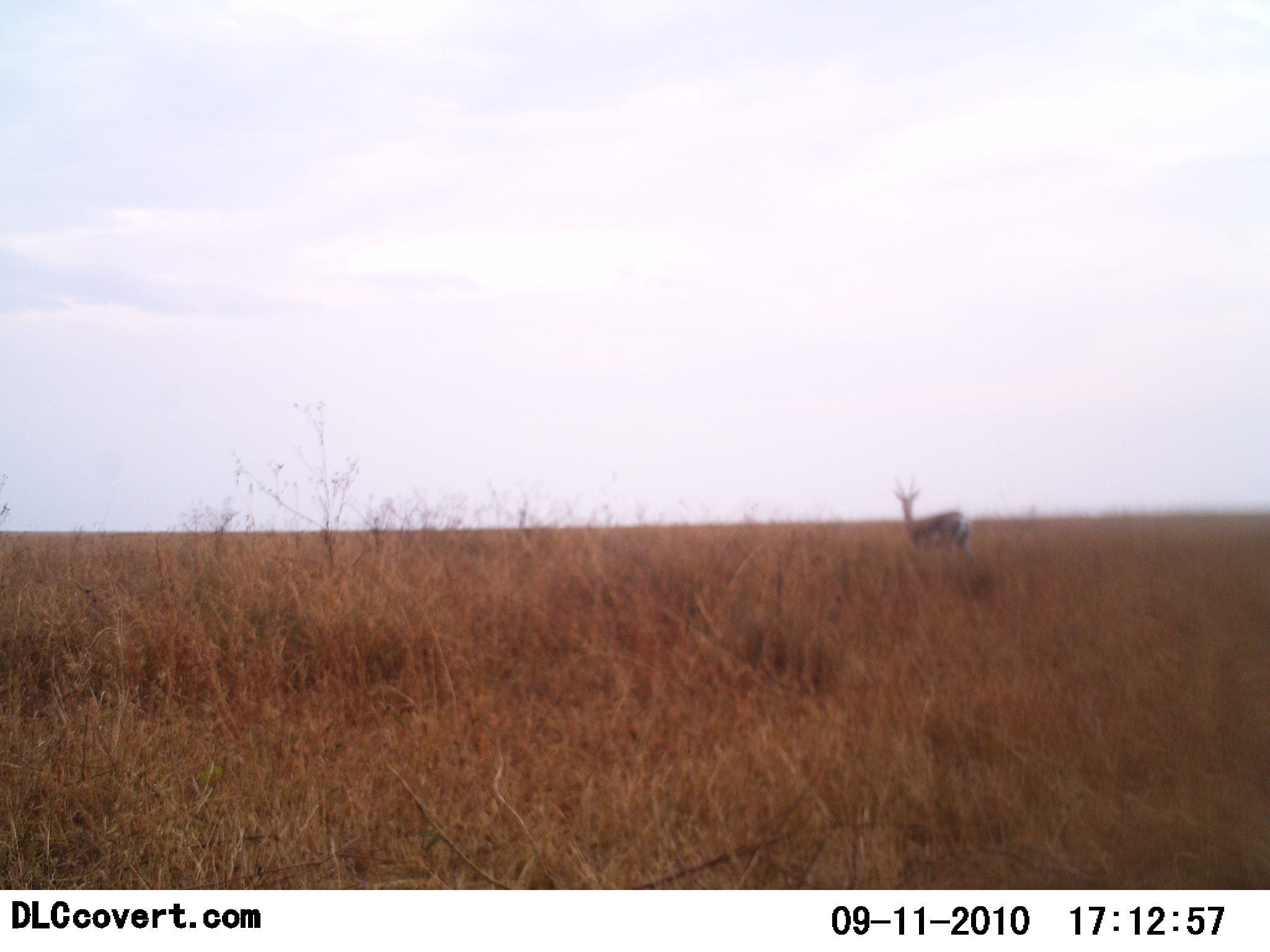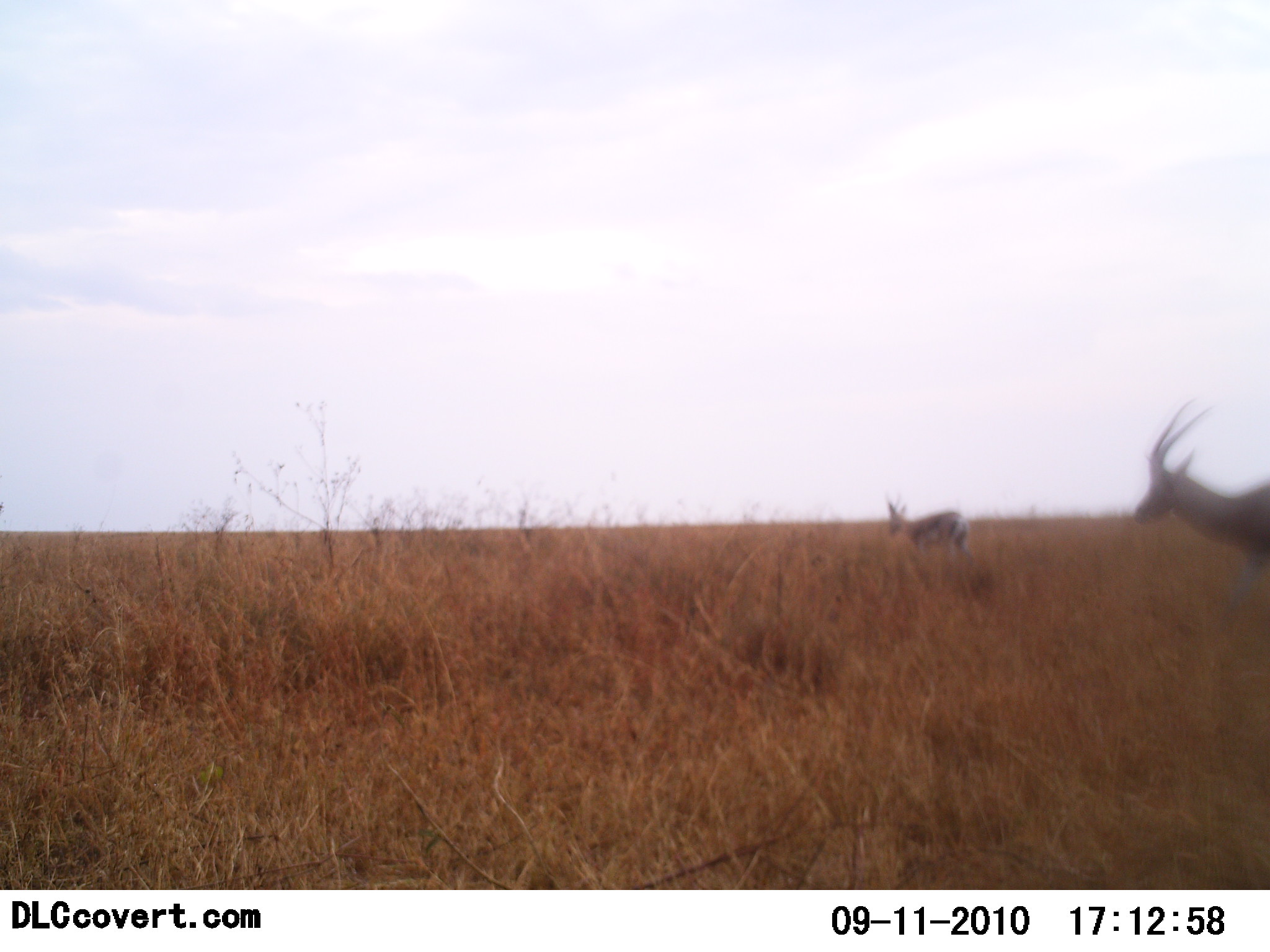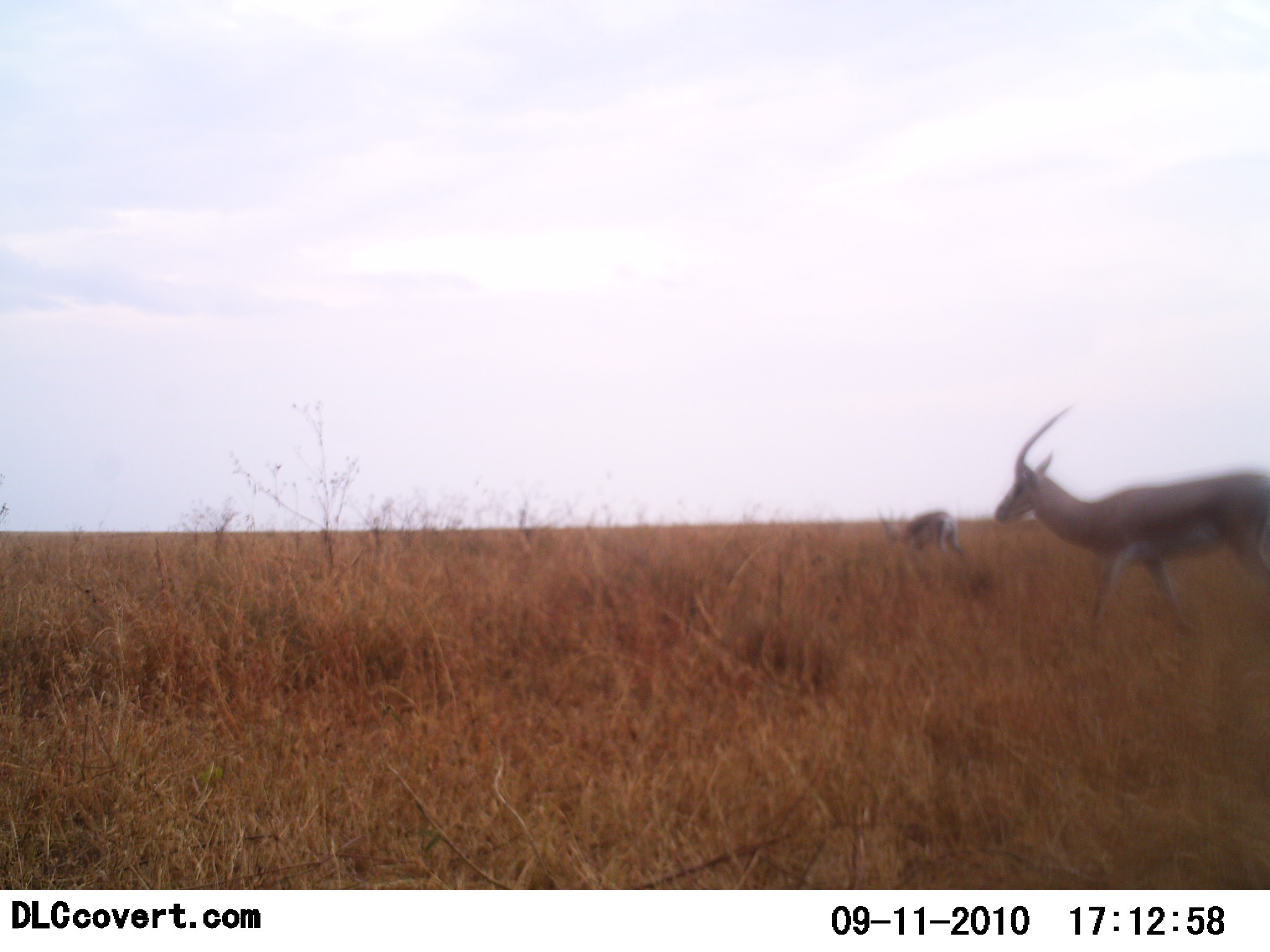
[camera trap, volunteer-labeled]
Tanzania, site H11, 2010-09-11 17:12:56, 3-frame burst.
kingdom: Animalia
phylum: Chordata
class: Mammalia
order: Artiodactyla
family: Bovidae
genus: Eudorcas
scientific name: Eudorcas thomsonii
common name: thomson's gazelle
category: gazellethomsons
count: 2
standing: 8%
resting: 0%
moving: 92%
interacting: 0%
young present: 0%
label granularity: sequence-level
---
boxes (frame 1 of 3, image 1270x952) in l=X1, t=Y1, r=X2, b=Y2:
animal: l=890, t=472, r=978, b=568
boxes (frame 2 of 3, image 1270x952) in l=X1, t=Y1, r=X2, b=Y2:
animal: l=1133, t=395, r=1269, b=631; l=883, t=491, r=976, b=573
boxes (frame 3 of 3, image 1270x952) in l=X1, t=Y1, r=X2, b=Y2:
animal: l=992, t=402, r=1270, b=660; l=877, t=505, r=966, b=565